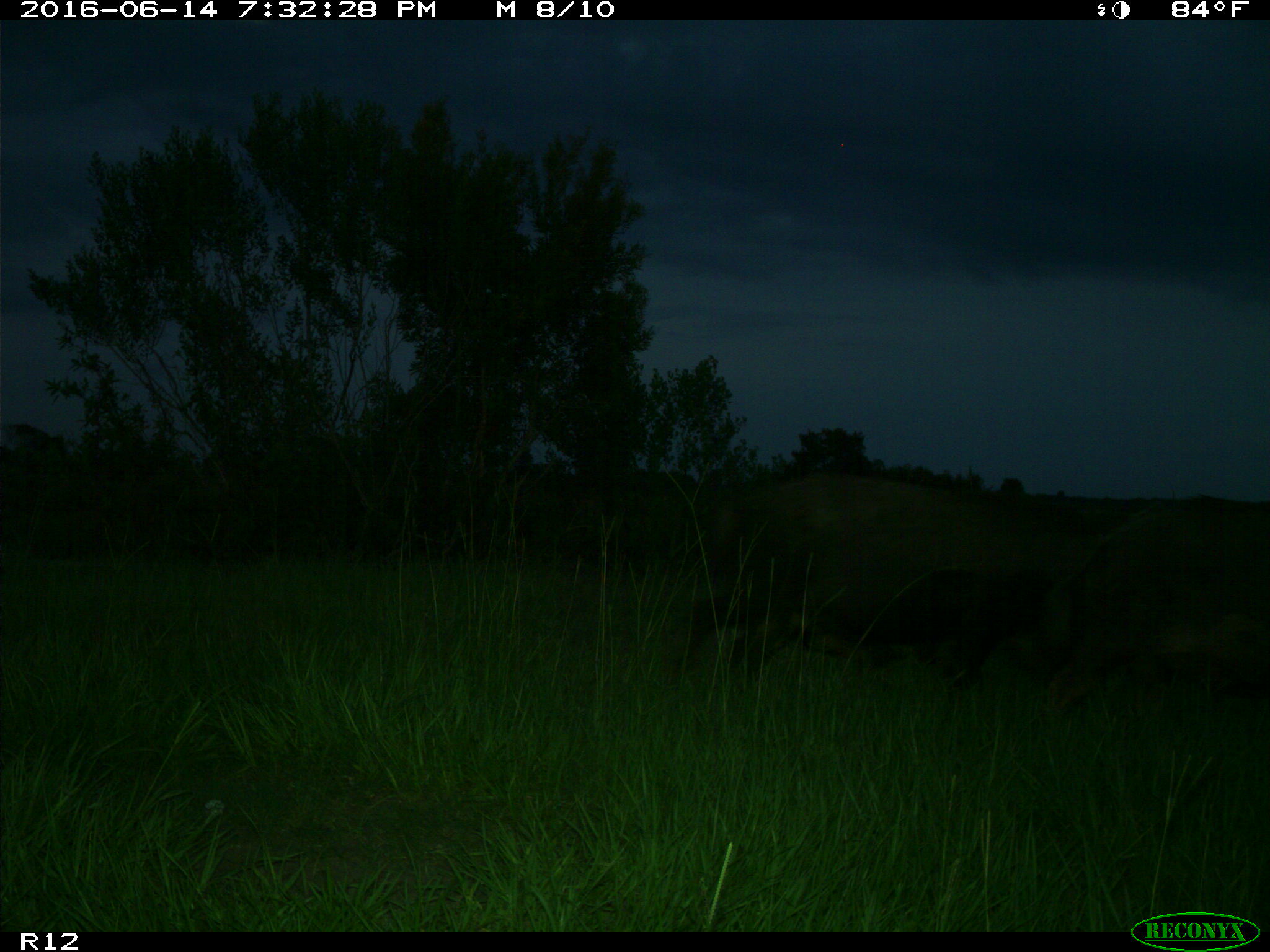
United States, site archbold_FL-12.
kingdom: Animalia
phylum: Chordata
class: Mammalia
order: Artiodactyla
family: Suidae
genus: Sus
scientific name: Sus scrofa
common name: wild boar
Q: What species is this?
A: Sus scrofa (wild boar).